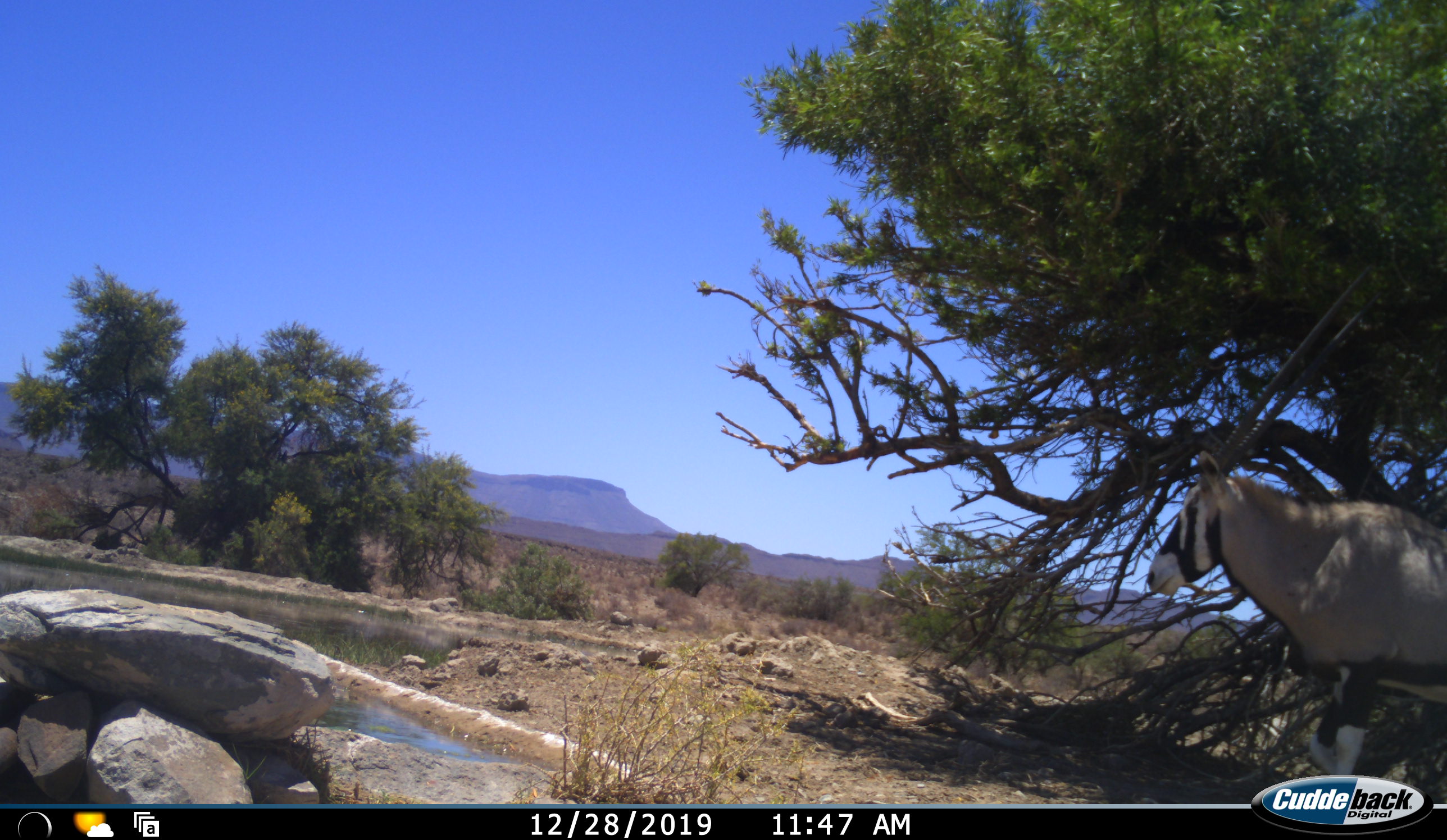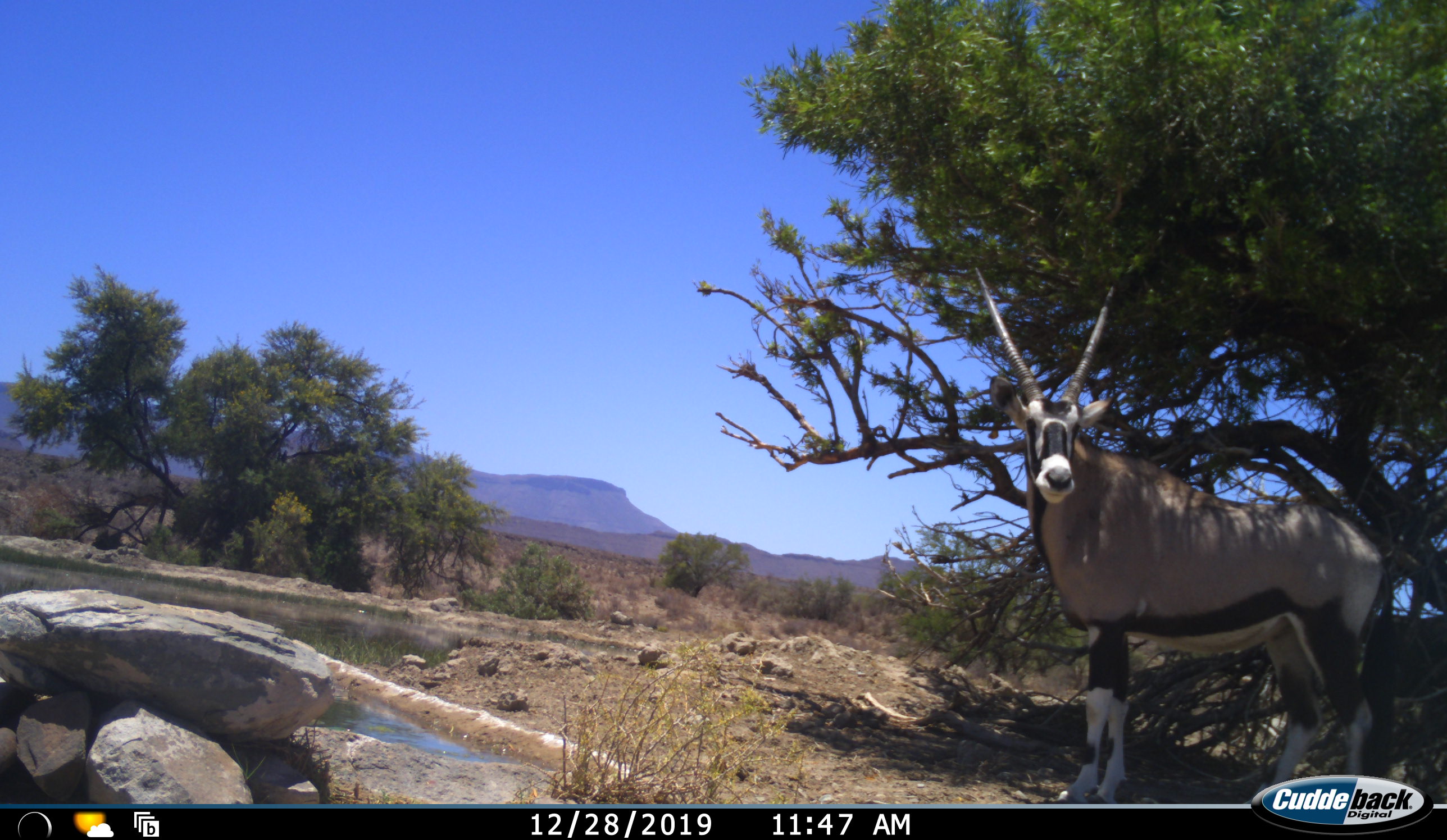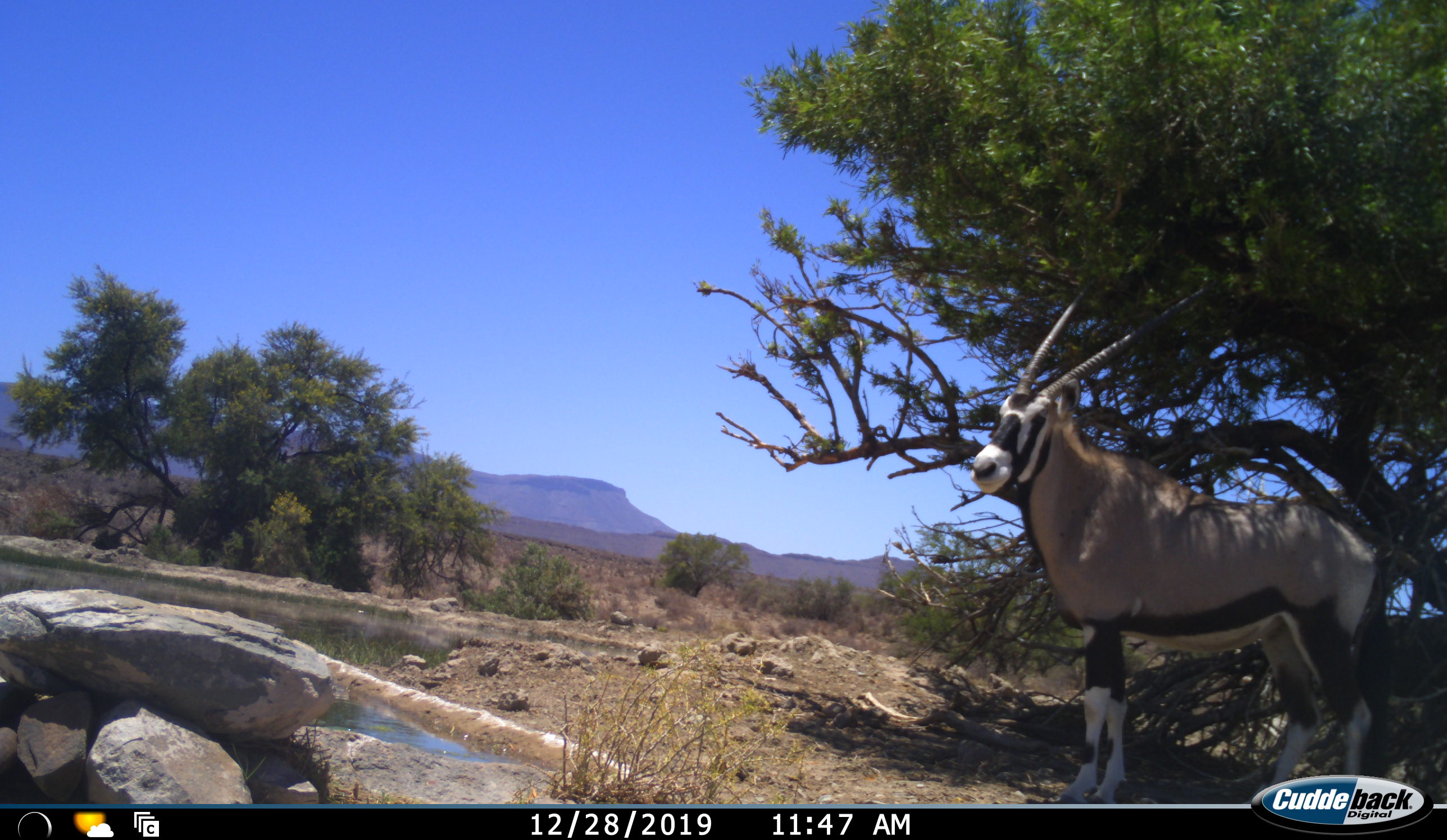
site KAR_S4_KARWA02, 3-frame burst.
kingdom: Animalia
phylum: Chordata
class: Mammalia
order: Artiodactyla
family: Bovidae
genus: Oryx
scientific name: Oryx gazella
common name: gemsbok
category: oryx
Oryx (gemsbok) (Oryx gazella), count 1. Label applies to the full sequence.